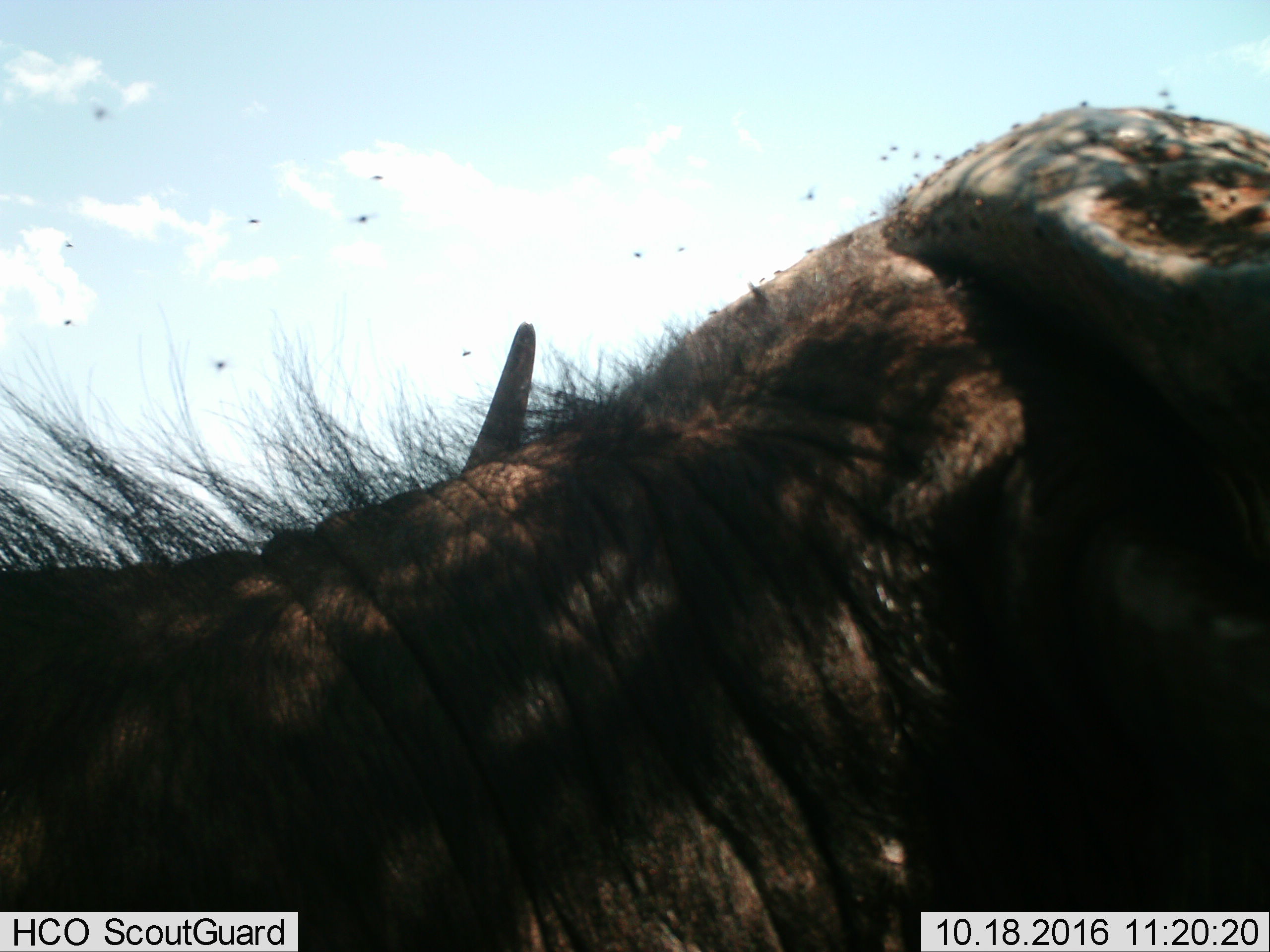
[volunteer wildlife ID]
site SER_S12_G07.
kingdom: Animalia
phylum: Chordata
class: Mammalia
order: Artiodactyla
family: Bovidae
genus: Syncerus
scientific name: Syncerus caffer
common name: african buffalo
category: buffalo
Buffalo (african buffalo) (Syncerus caffer), count 1. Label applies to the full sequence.